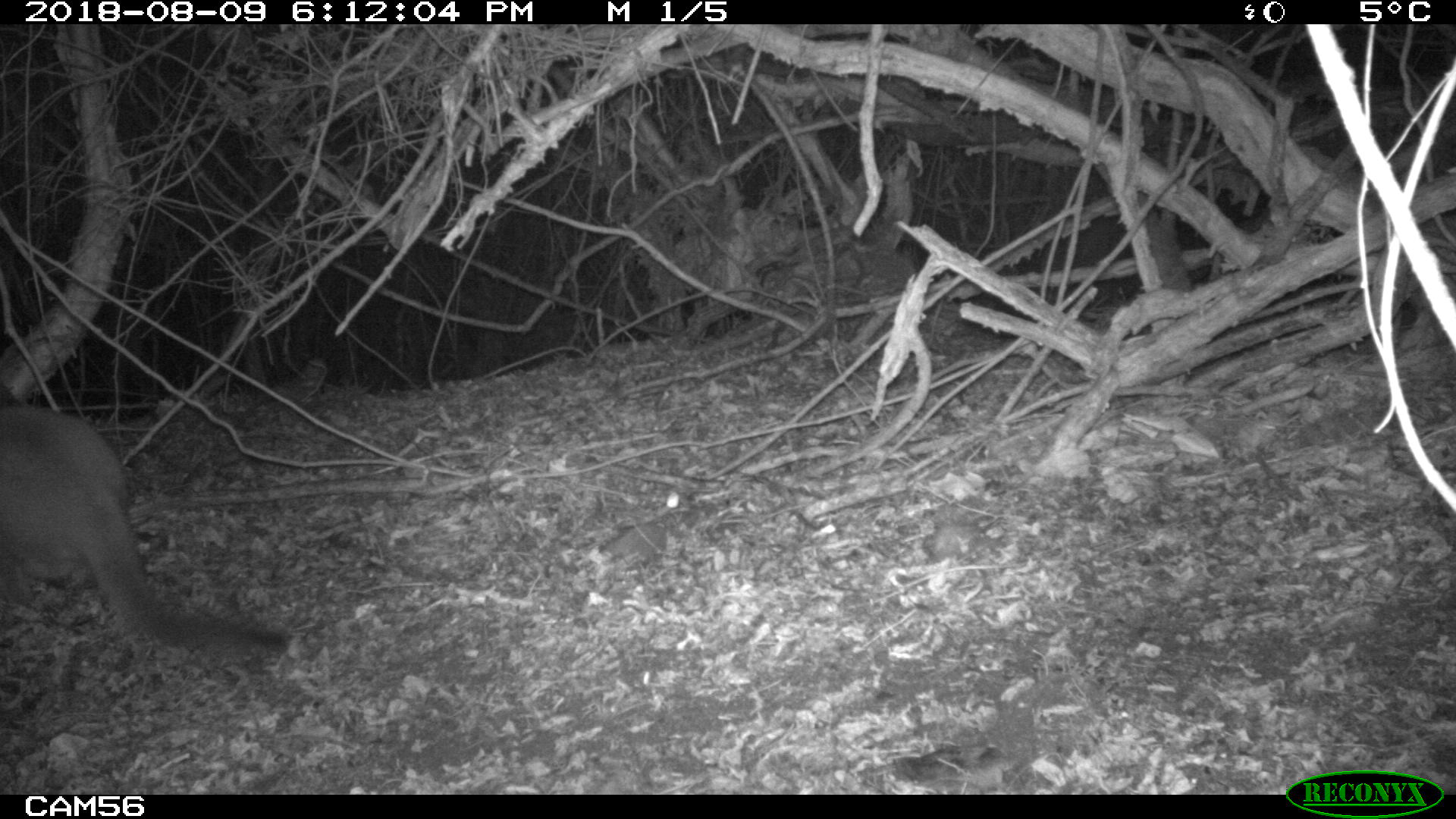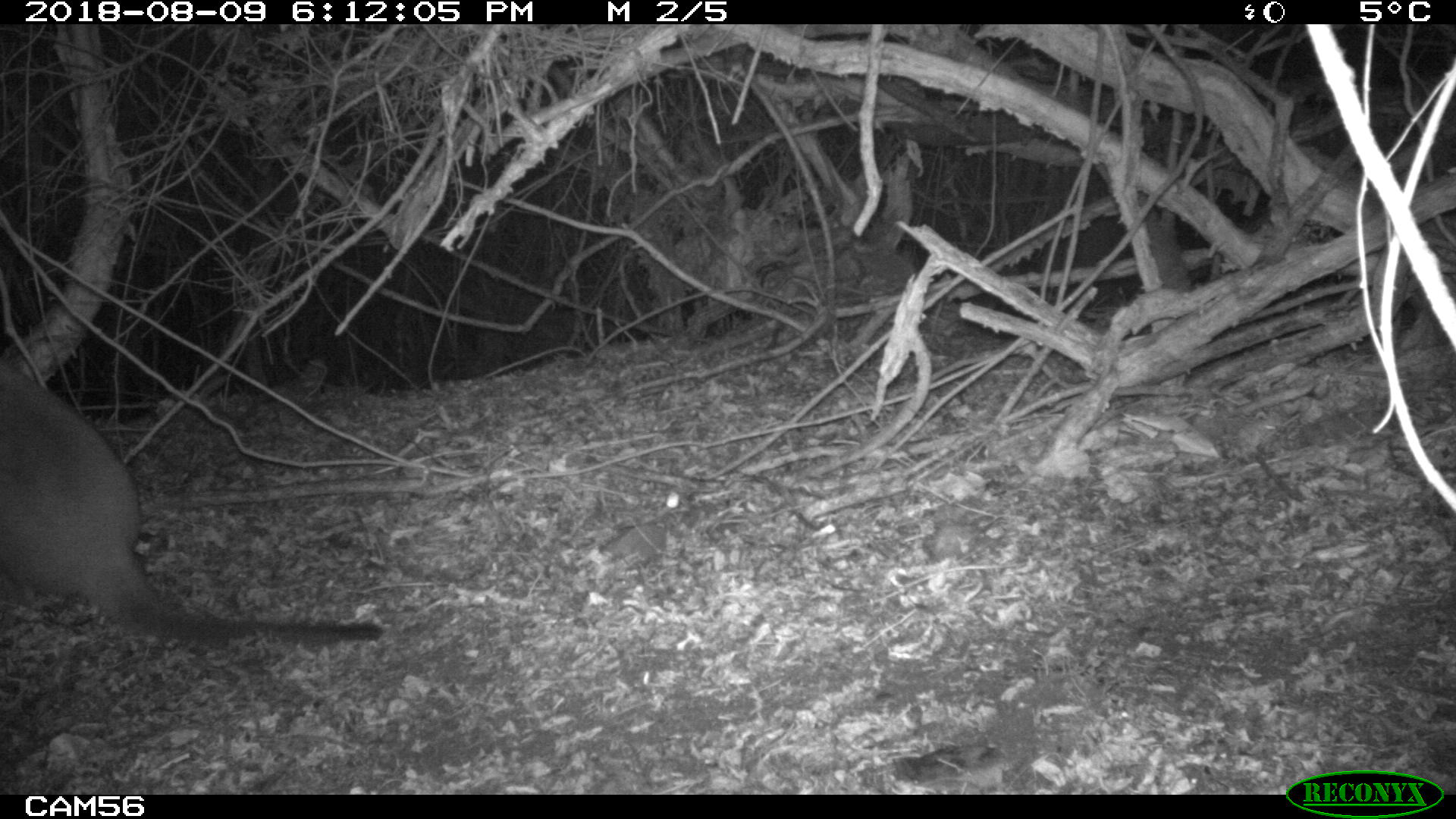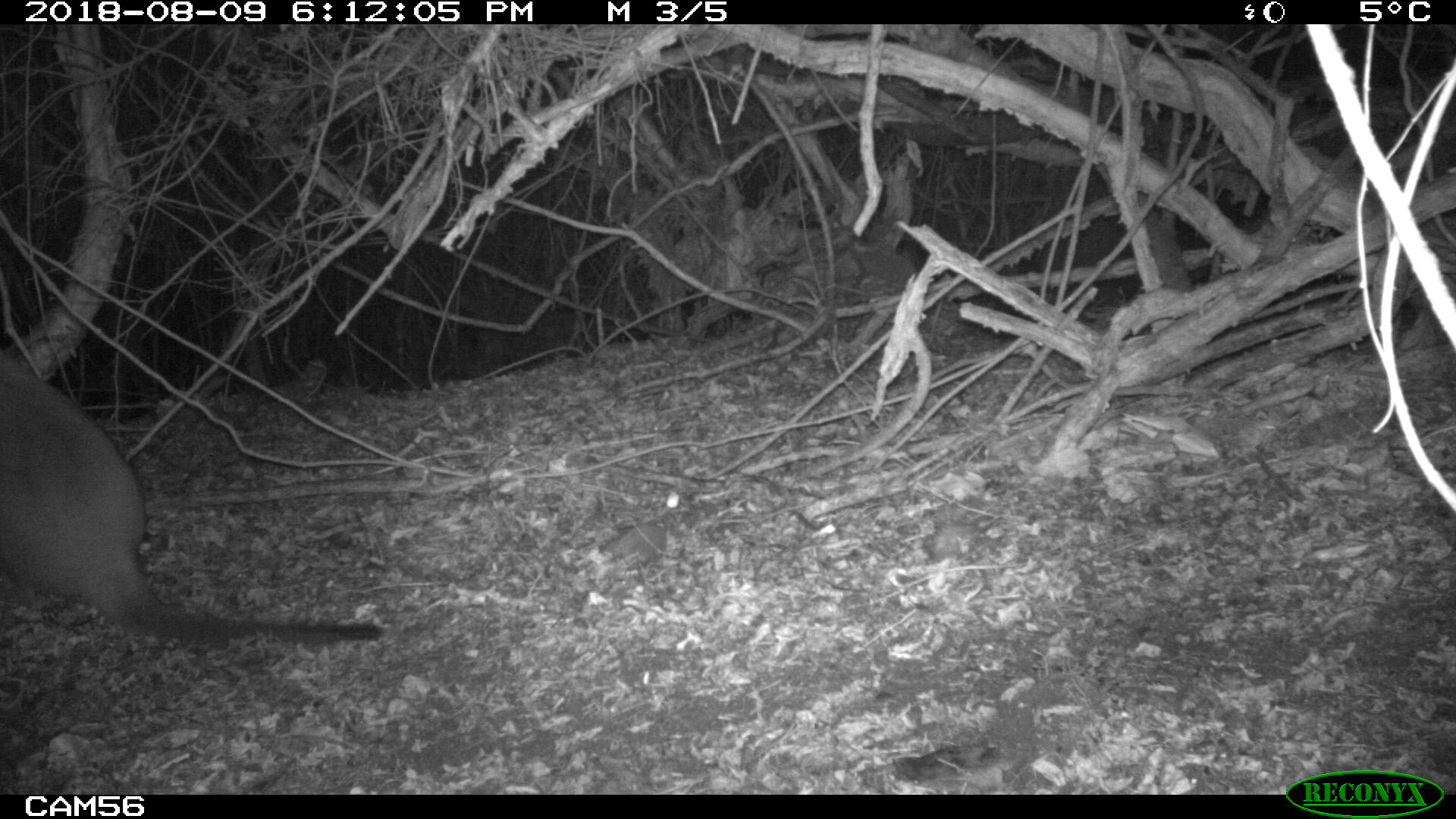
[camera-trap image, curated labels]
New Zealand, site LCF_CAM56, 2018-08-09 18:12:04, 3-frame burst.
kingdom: Animalia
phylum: Chordata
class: Mammalia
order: Diprotodontia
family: Macropodidae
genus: Notamacropus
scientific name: Notamacropus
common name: wallaby